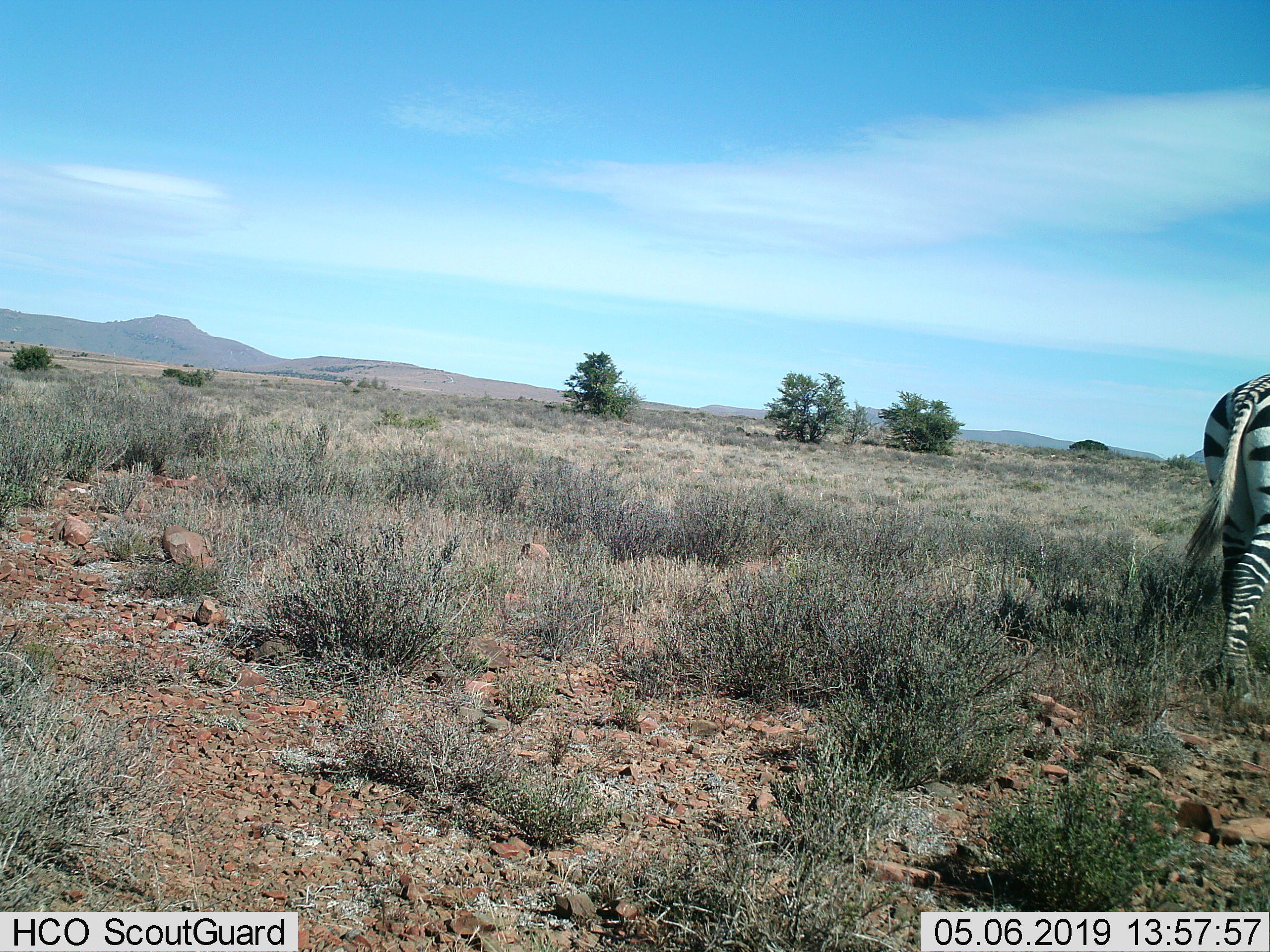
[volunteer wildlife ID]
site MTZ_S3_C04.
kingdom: Animalia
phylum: Chordata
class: Mammalia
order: Perissodactyla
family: Equidae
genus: Equus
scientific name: Equus zebra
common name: mountain zebra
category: zebramountain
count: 1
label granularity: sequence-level